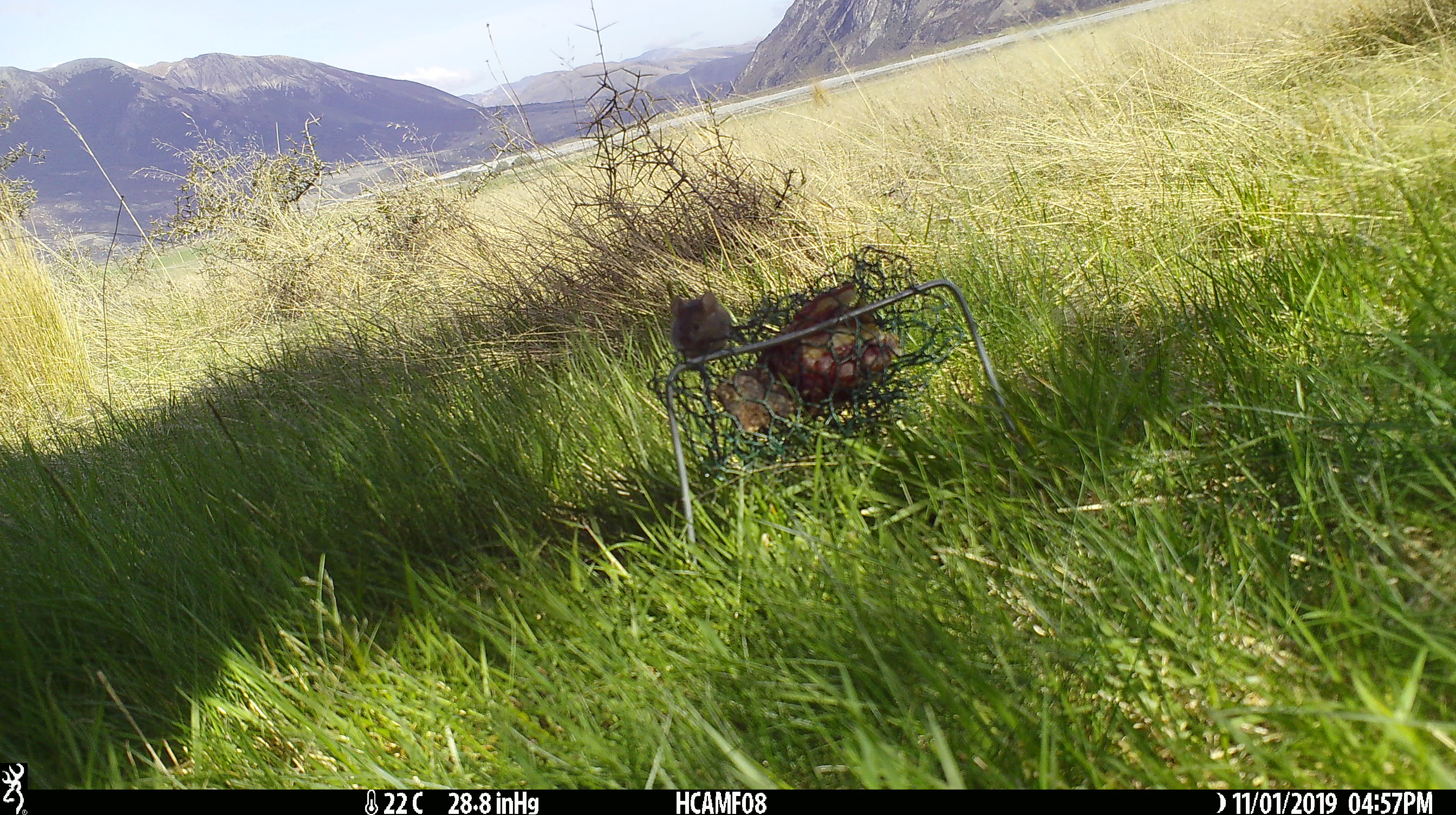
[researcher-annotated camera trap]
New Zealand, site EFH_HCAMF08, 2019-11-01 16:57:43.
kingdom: Animalia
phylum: Chordata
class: Mammalia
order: Rodentia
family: Muridae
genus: Mus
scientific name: Mus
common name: mouse